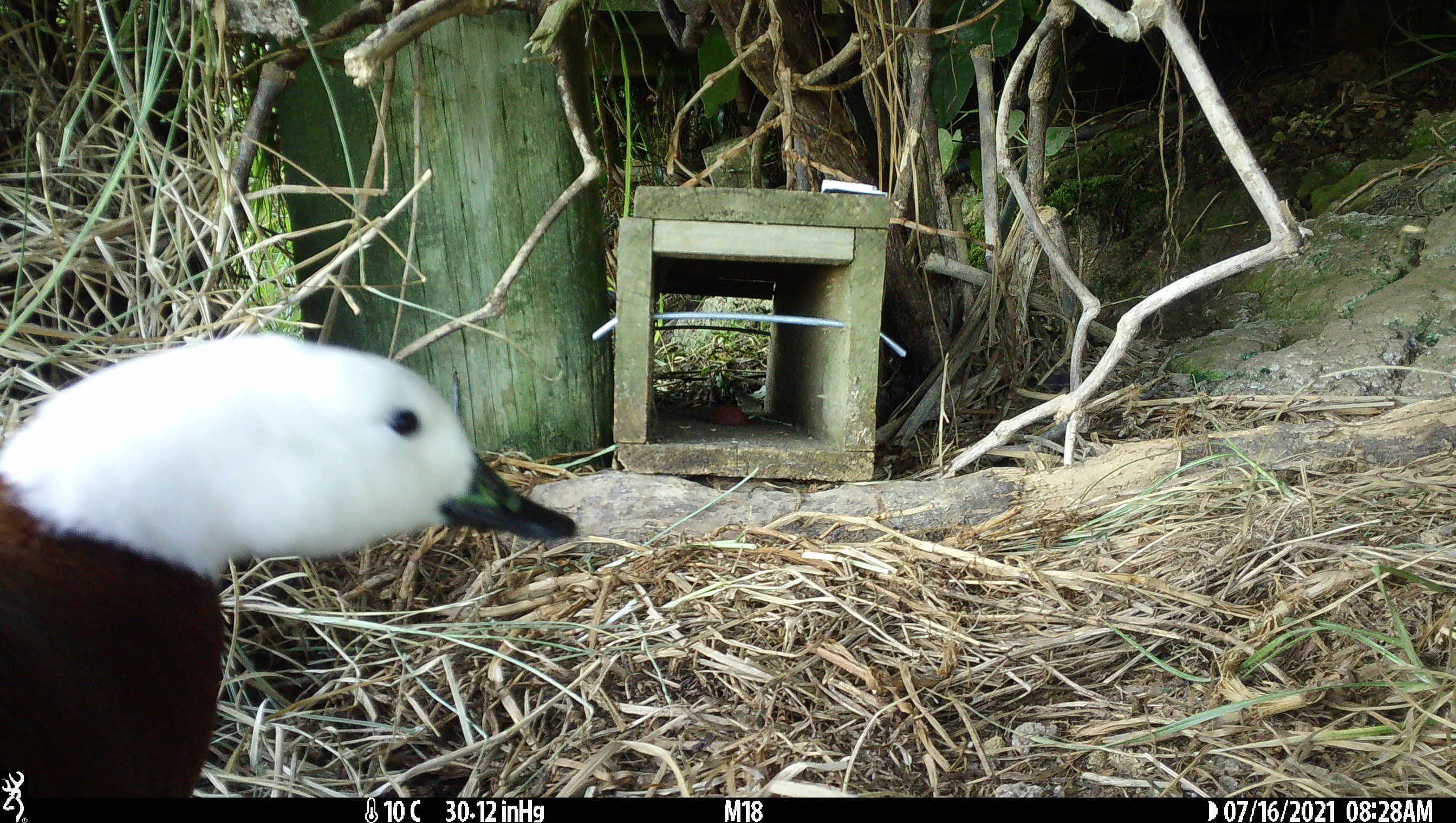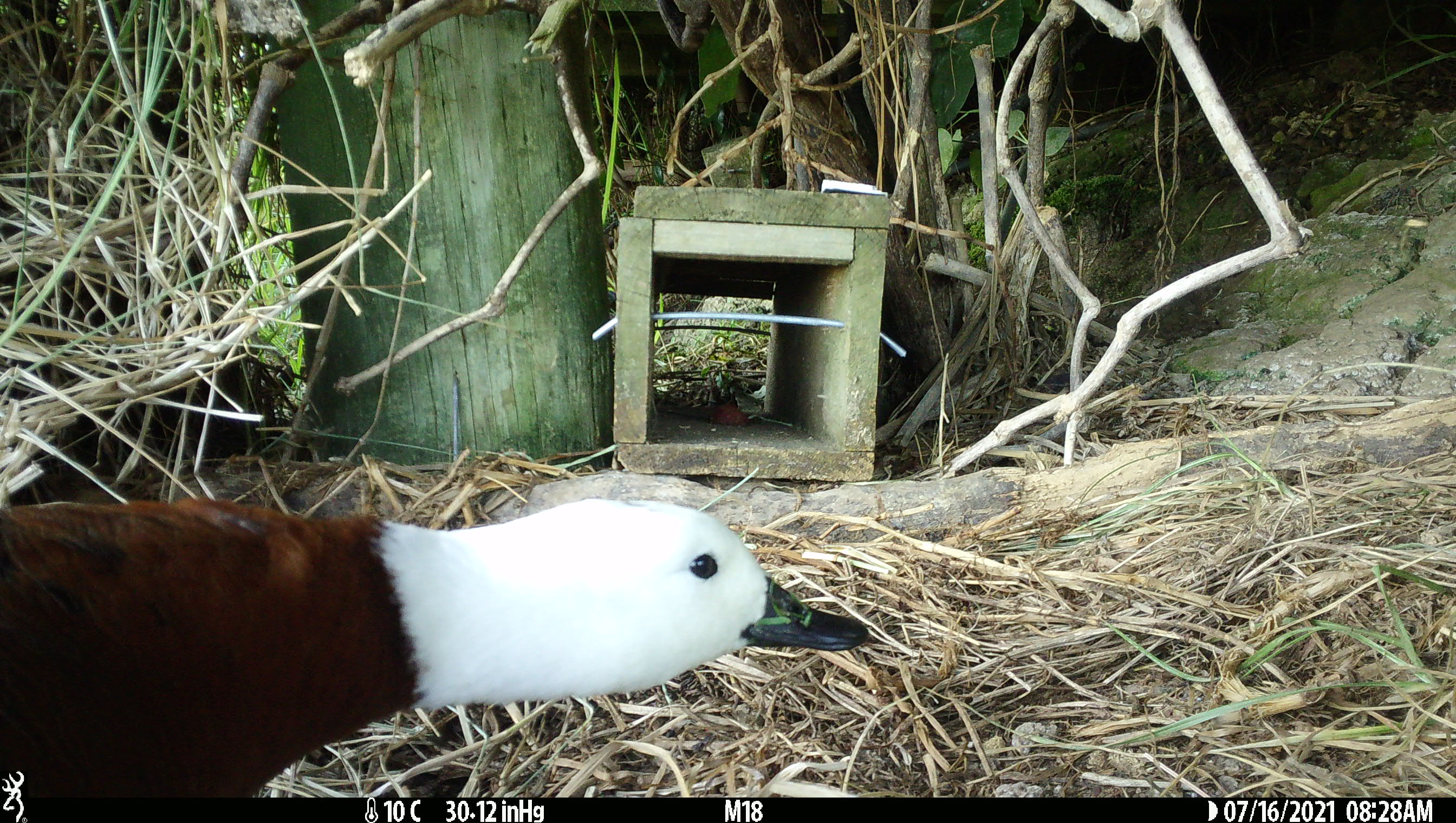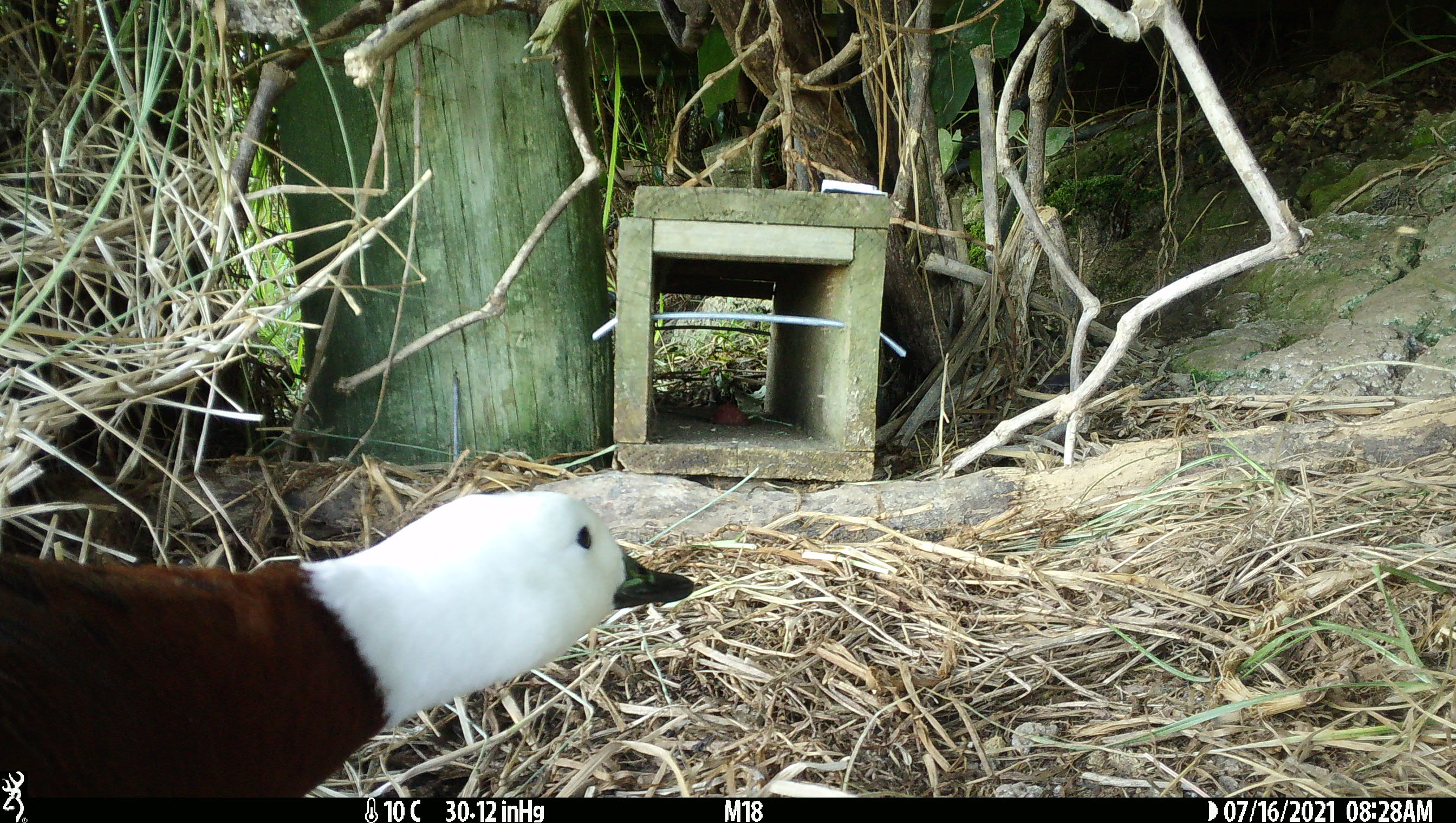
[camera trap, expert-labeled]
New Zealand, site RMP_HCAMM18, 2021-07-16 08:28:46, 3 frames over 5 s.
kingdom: Animalia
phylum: Chordata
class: Aves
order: Anseriformes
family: Anatidae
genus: Tadorna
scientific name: Tadorna variegata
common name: paradise shelduck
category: paradise duck